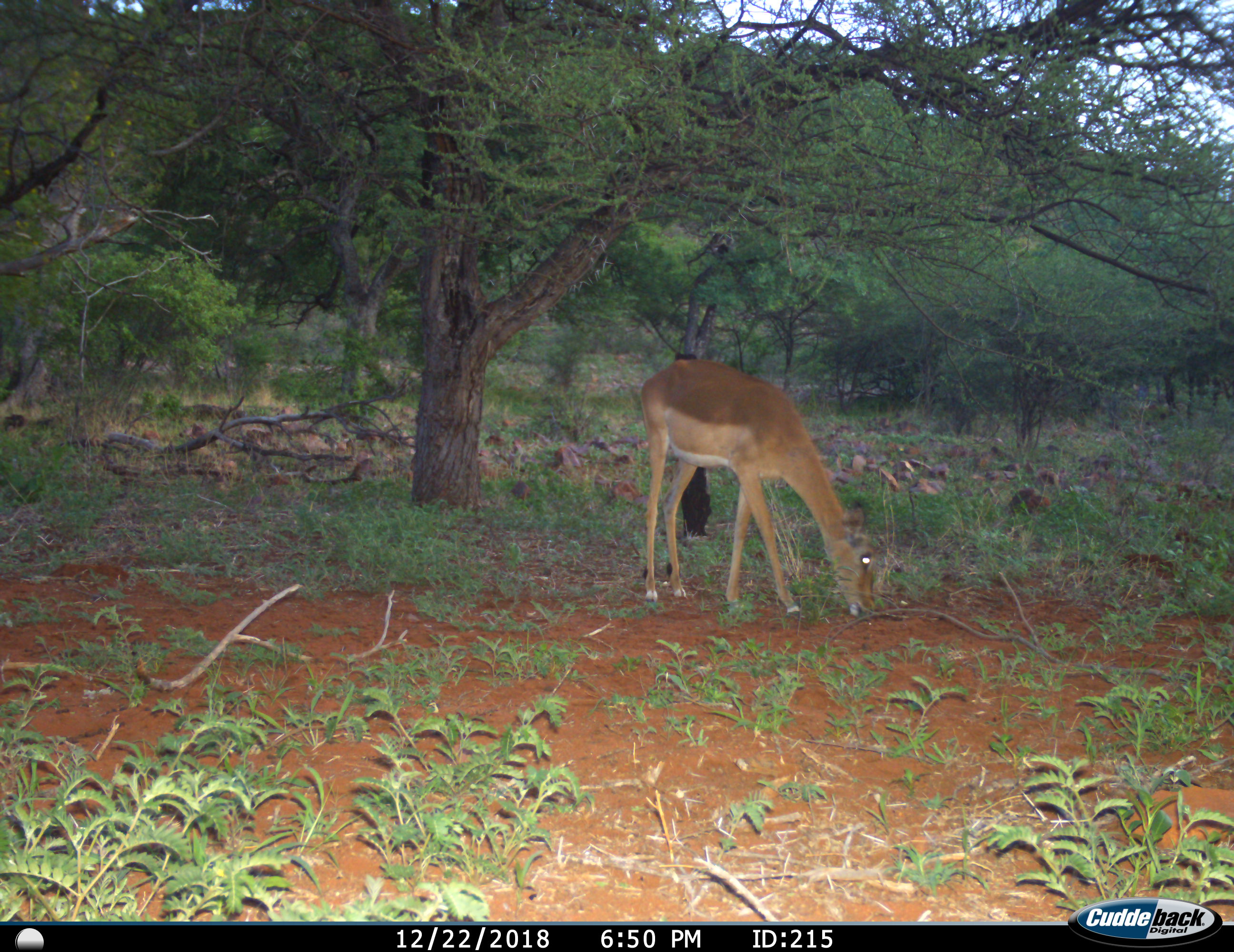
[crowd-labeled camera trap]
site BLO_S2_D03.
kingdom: Animalia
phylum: Chordata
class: Mammalia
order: Artiodactyla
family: Bovidae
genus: Aepyceros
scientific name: Aepyceros melampus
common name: impala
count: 1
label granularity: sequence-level